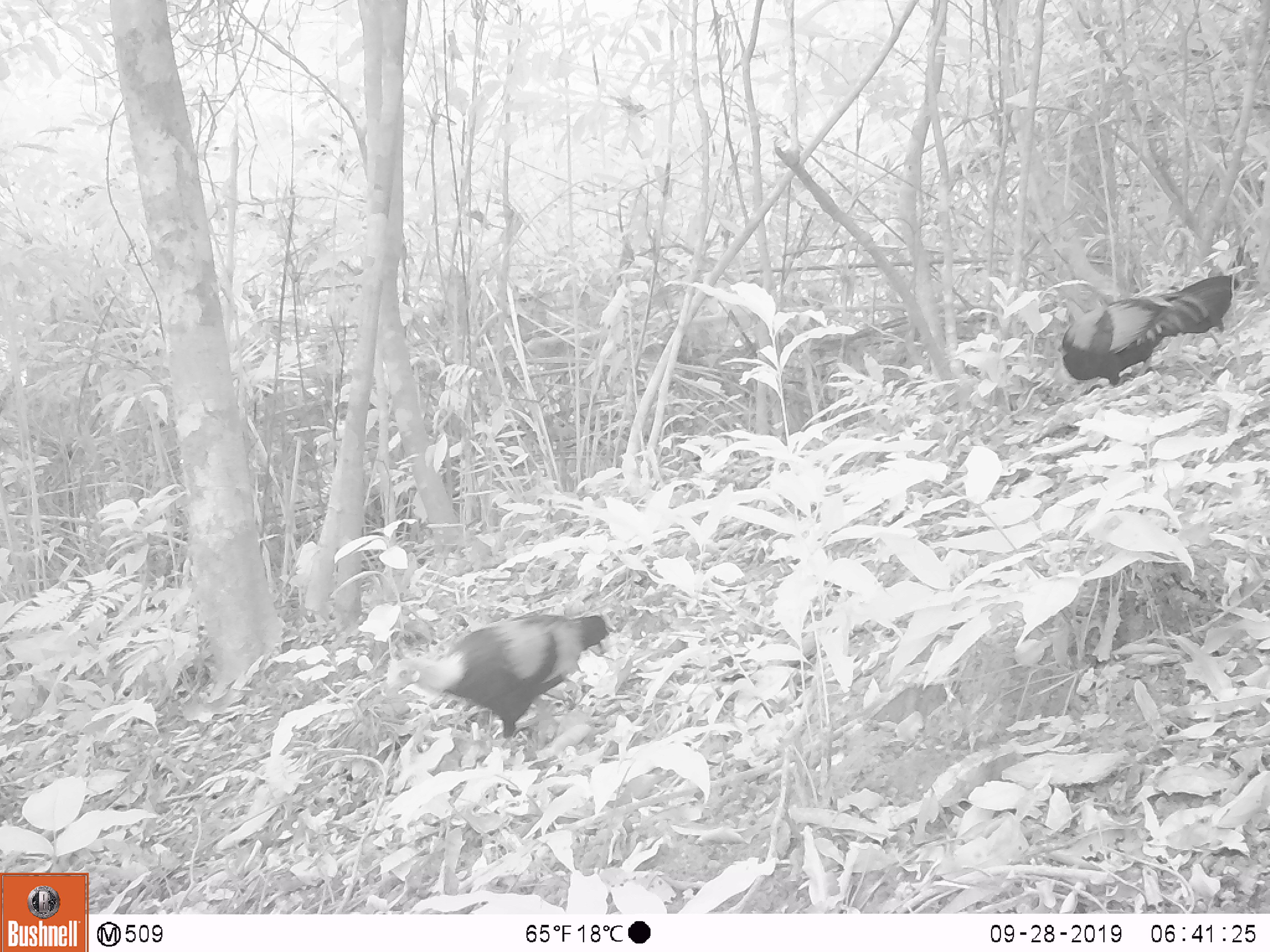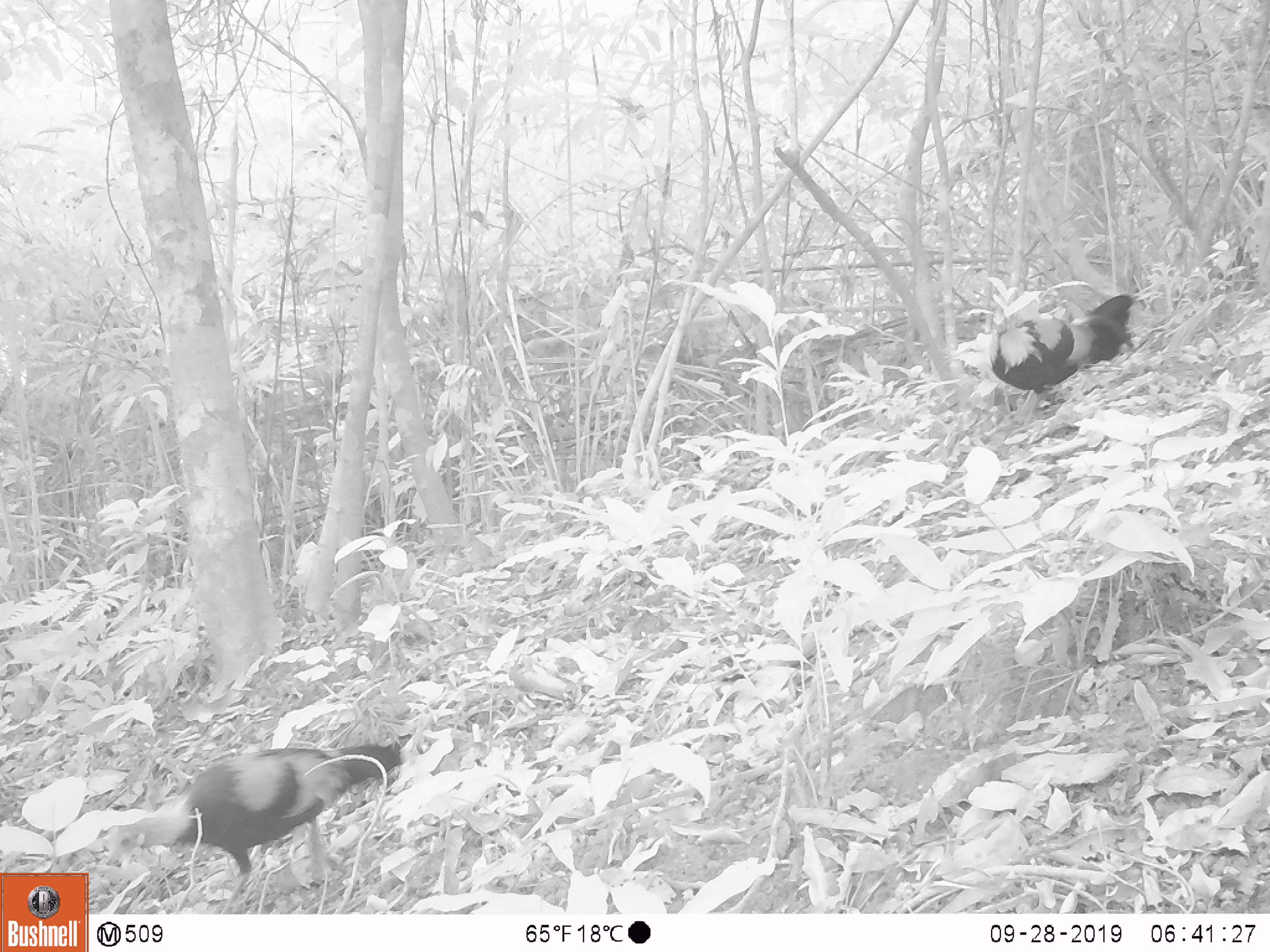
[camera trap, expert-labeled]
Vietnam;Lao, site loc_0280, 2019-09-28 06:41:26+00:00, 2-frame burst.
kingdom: Animalia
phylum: Chordata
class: Aves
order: Galliformes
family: Phasianidae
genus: Gallus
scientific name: Gallus gallus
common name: red junglefowl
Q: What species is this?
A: Red junglefowl (Gallus gallus).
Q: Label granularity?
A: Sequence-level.